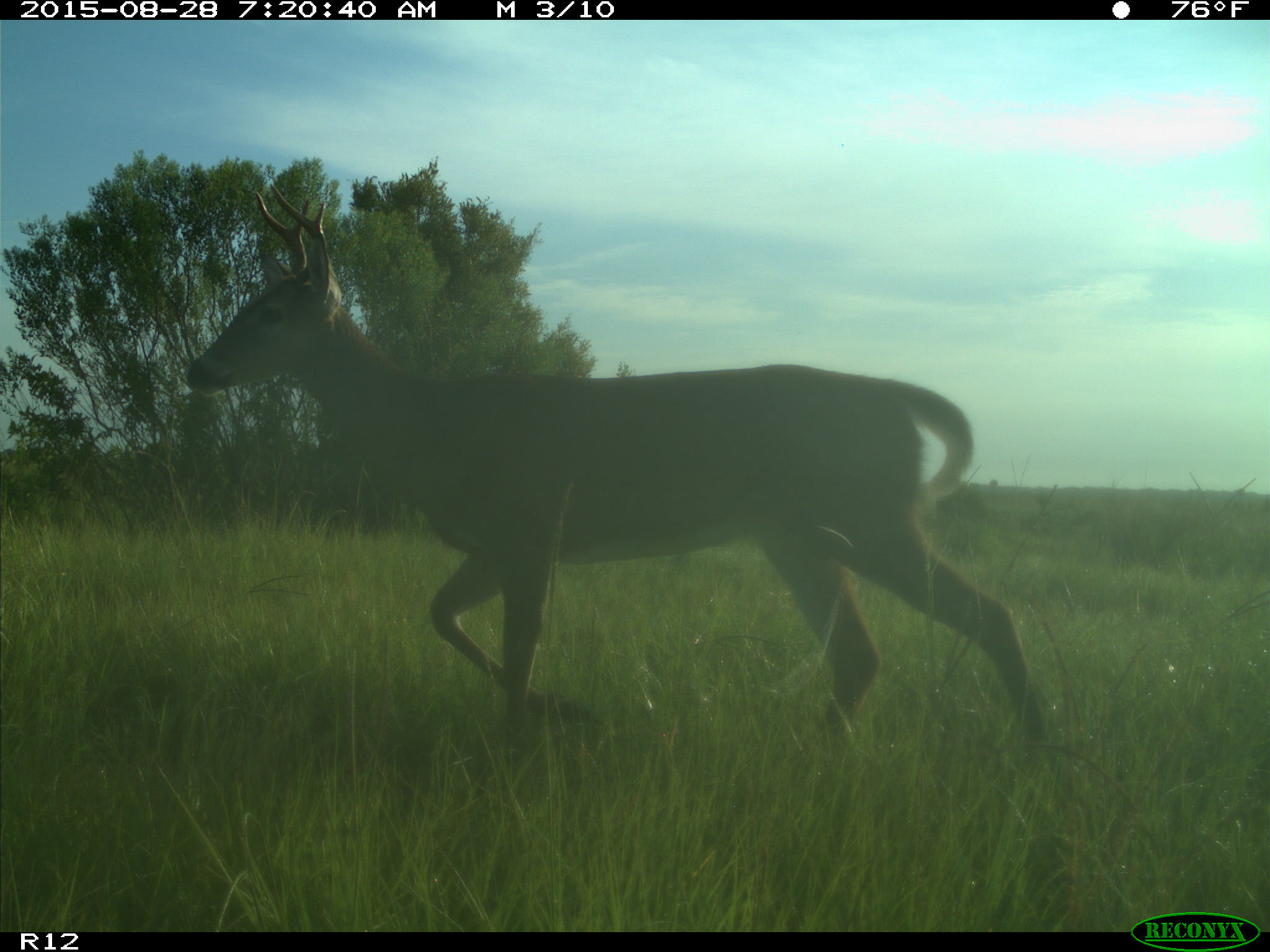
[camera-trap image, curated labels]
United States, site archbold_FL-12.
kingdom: Animalia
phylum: Chordata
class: Mammalia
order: Artiodactyla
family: Cervidae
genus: Odocoileus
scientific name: Odocoileus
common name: deer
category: unidentified deer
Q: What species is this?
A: Unidentified deer (deer) (Odocoileus).